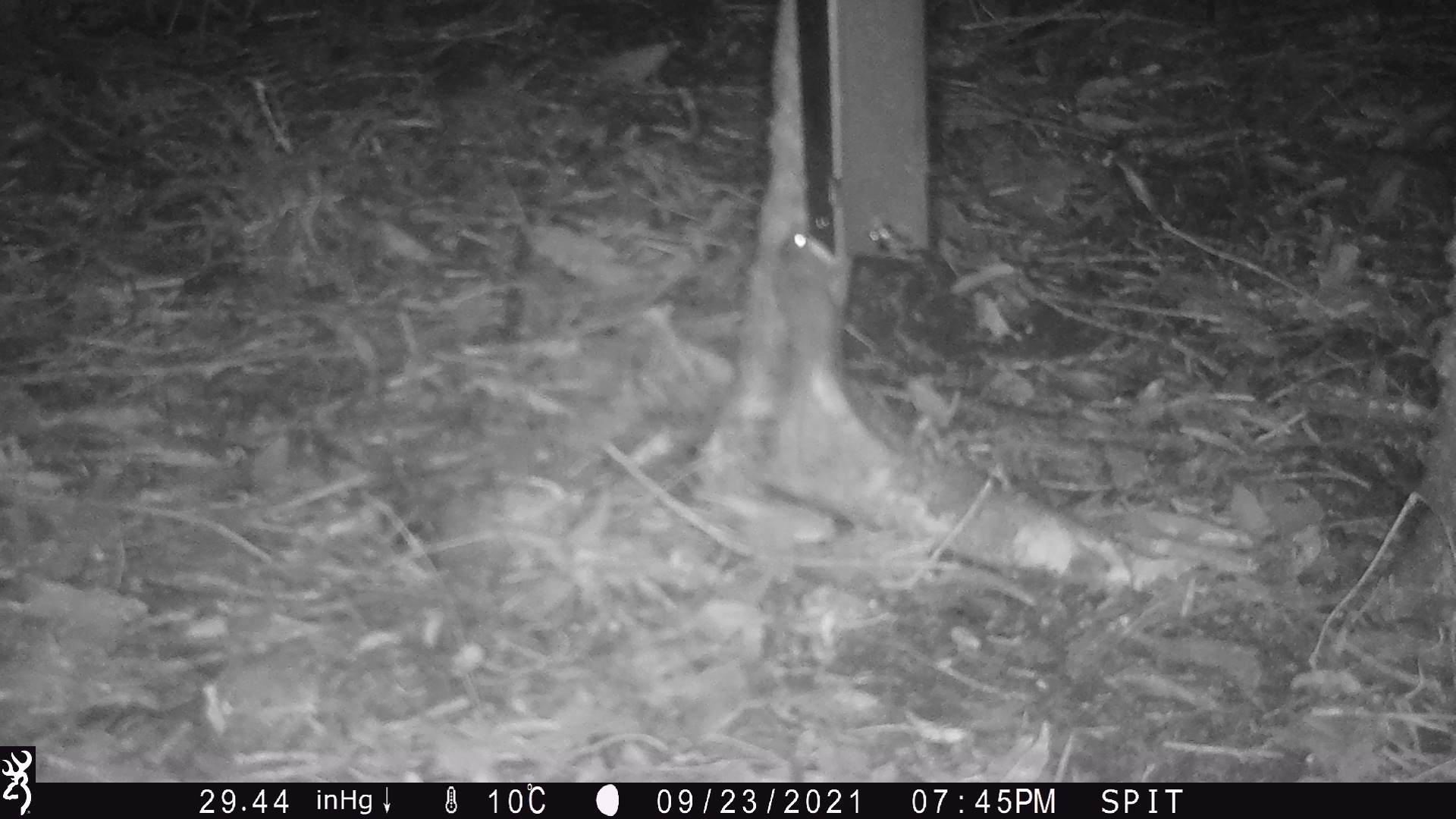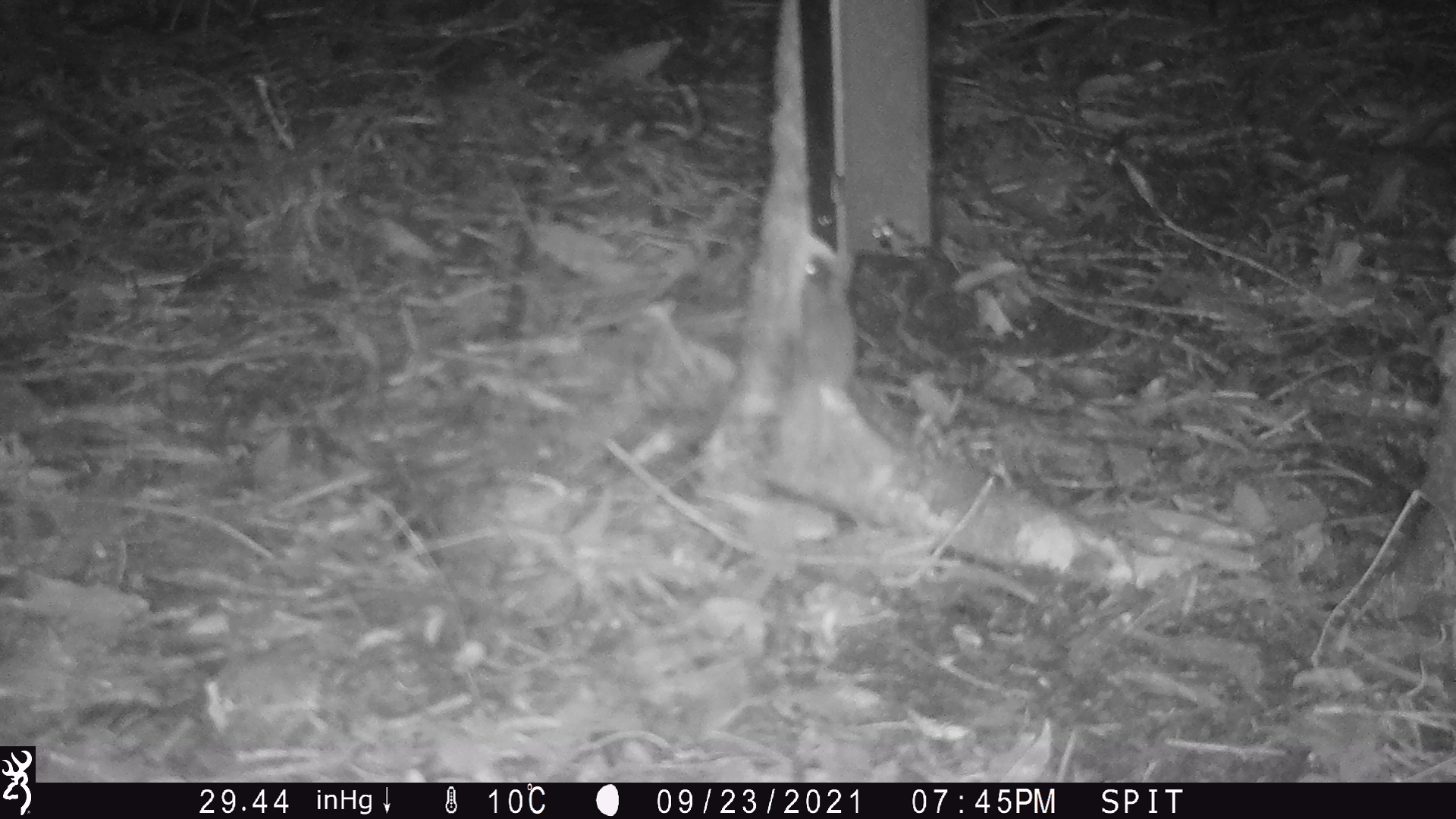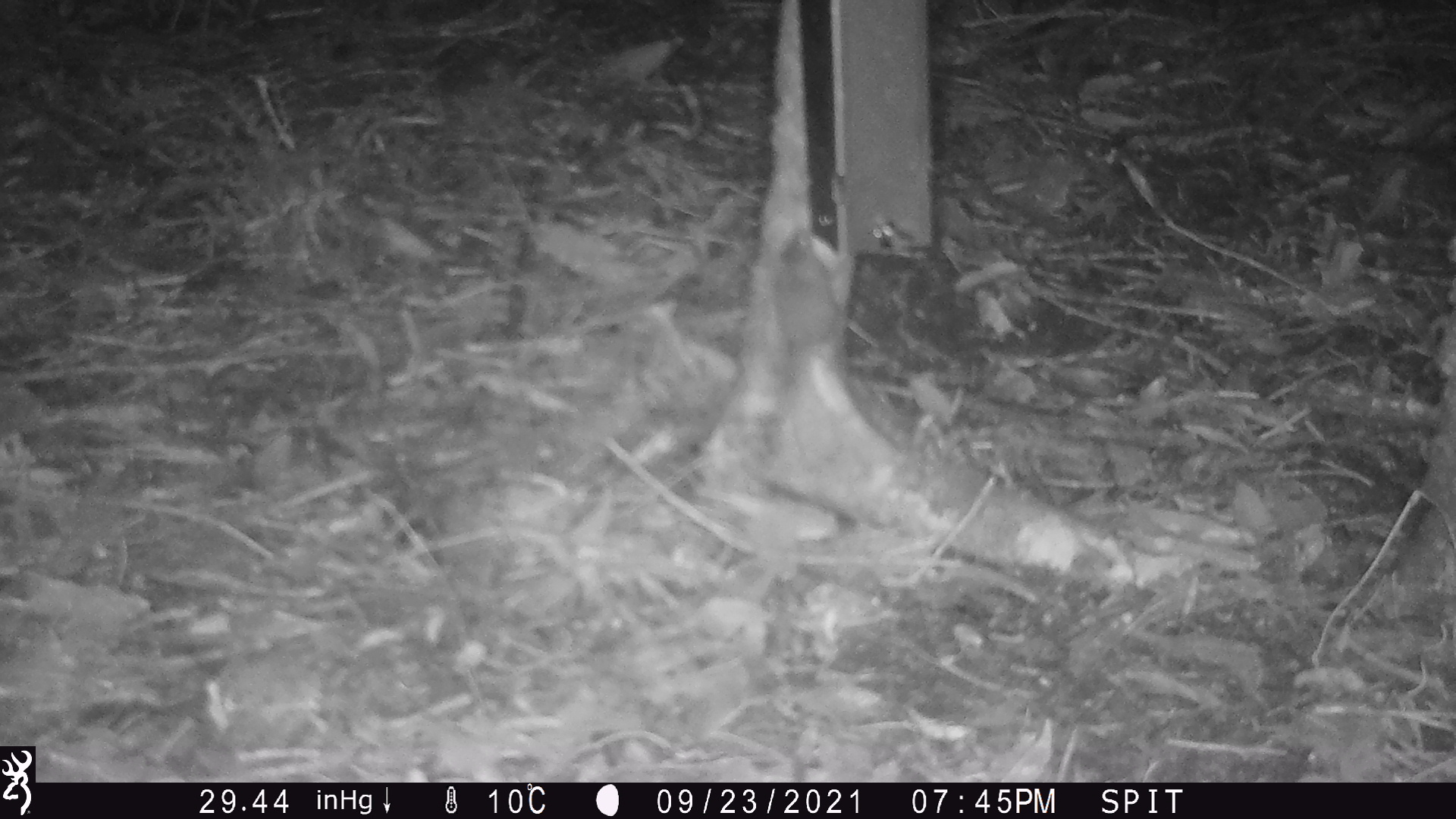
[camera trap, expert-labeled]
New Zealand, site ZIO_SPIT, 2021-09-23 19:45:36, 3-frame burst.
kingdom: Animalia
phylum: Chordata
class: Mammalia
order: Rodentia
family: Muridae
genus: Mus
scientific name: Mus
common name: mouse